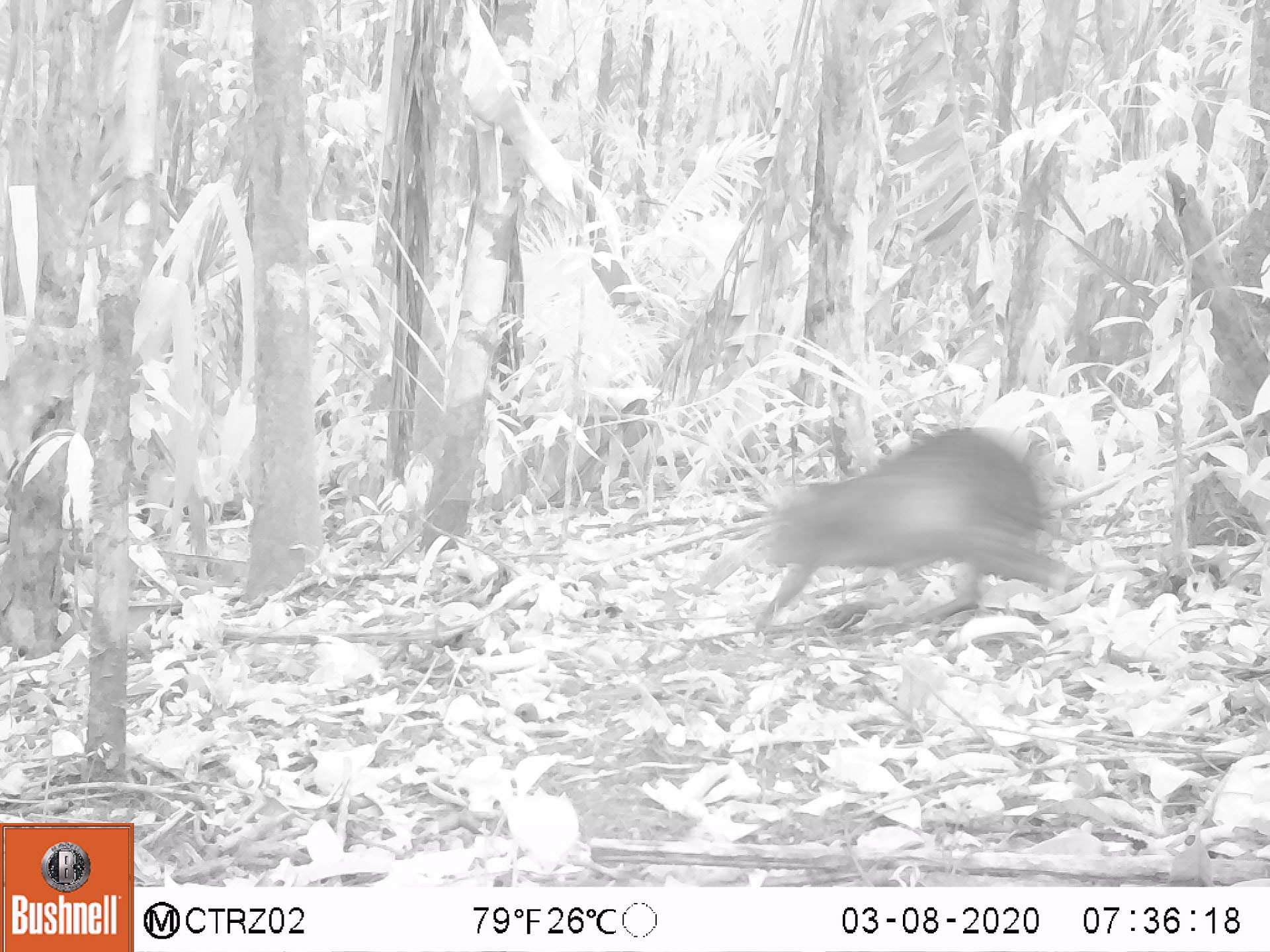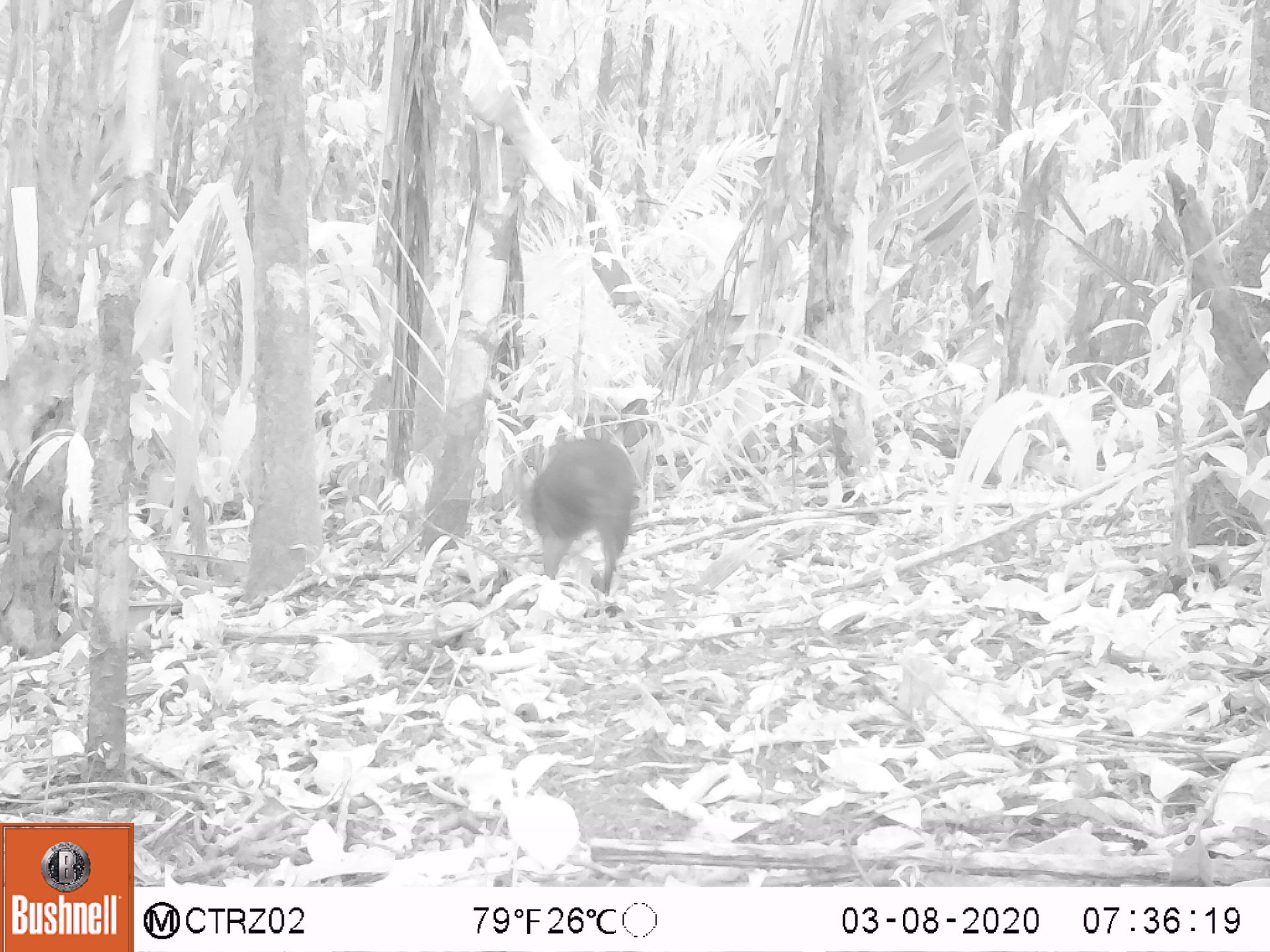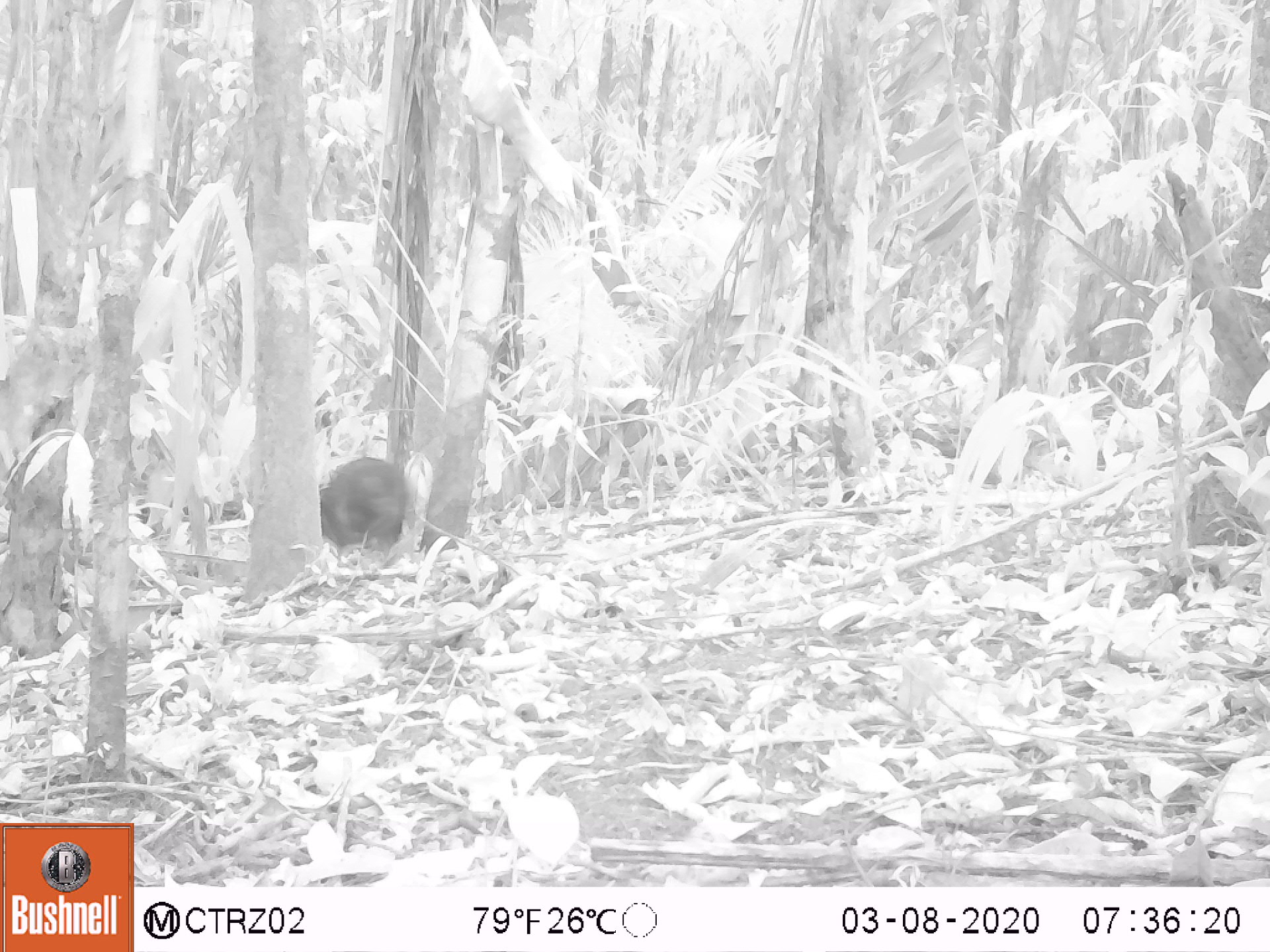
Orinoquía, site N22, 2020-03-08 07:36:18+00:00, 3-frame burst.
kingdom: Animalia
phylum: Chordata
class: Mammalia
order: Rodentia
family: Dasyproctidae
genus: Dasyprocta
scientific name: Dasyprocta fuliginosa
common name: black agouti